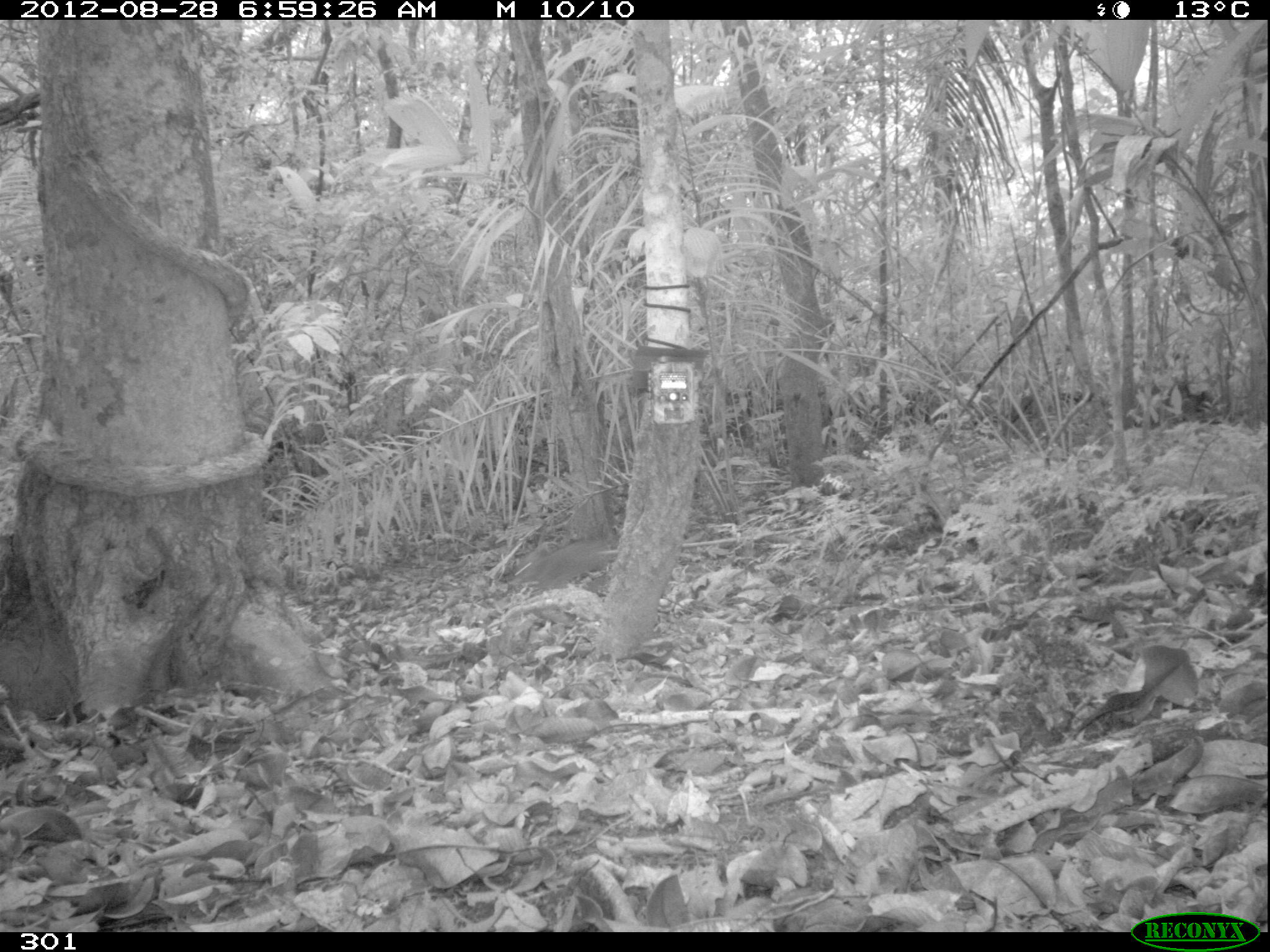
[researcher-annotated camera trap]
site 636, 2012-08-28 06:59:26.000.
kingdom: Animalia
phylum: Chordata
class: Mammalia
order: Artiodactyla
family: Tayassuidae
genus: Pecari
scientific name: Pecari tajacu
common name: collared peccary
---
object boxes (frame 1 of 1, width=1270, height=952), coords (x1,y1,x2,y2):
pecari tajacu: (514,539,614,584)